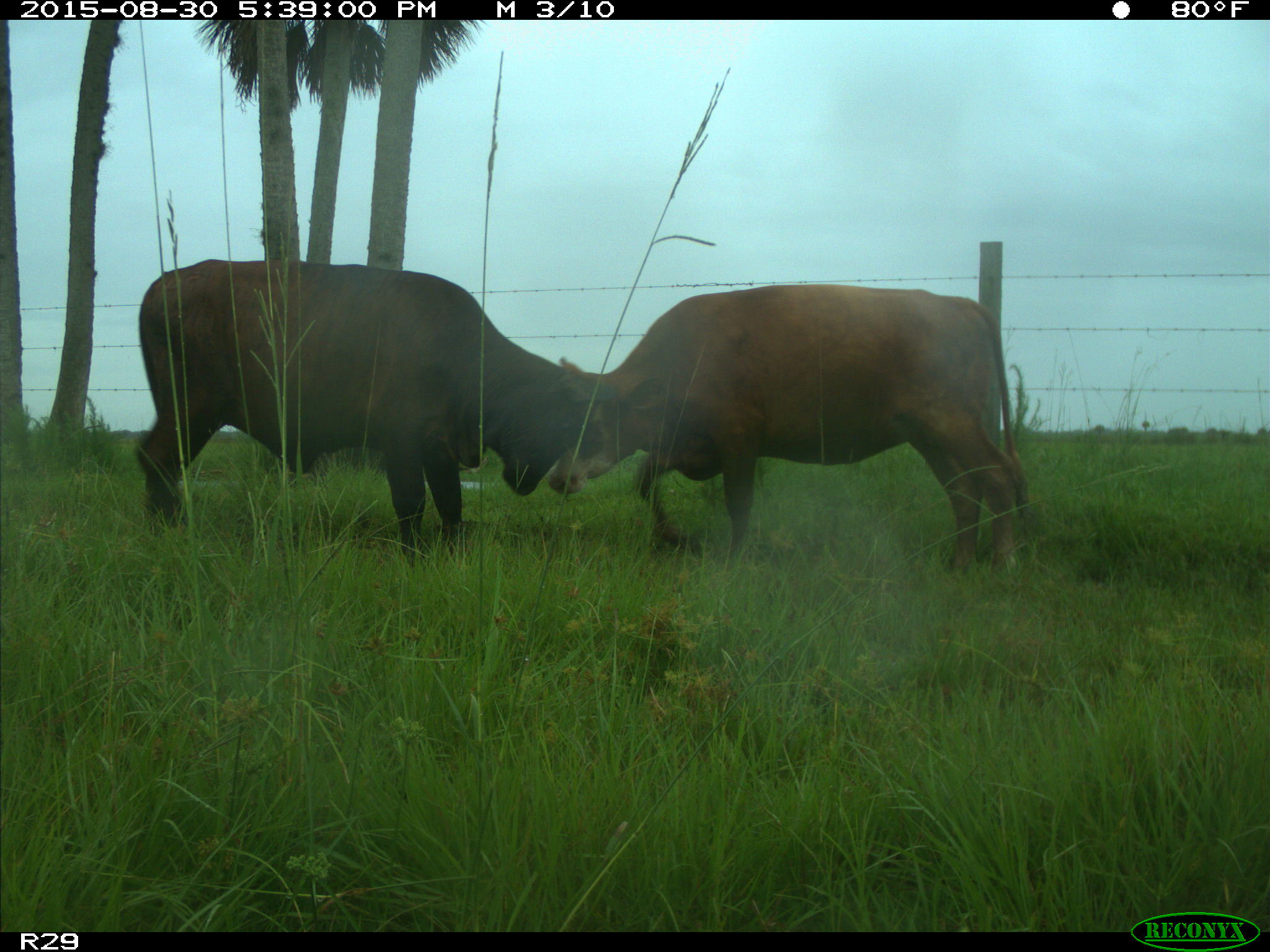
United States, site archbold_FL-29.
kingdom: Animalia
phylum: Chordata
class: Mammalia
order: Artiodactyla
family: Bovidae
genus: Bos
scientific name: Bos taurus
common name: domestic cow